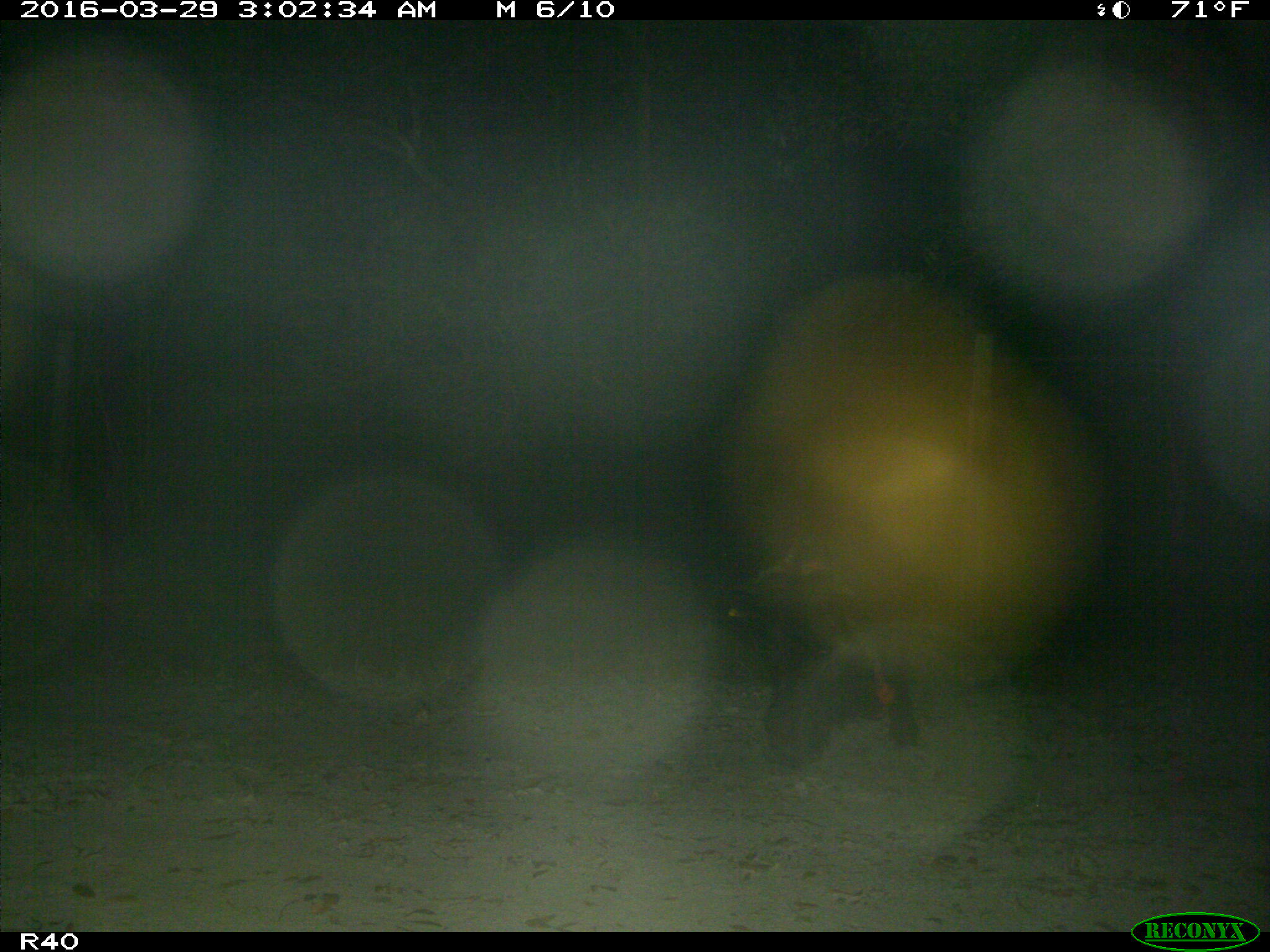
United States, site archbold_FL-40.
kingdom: Animalia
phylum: Chordata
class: Mammalia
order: Artiodactyla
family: Suidae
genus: Sus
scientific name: Sus scrofa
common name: wild boar